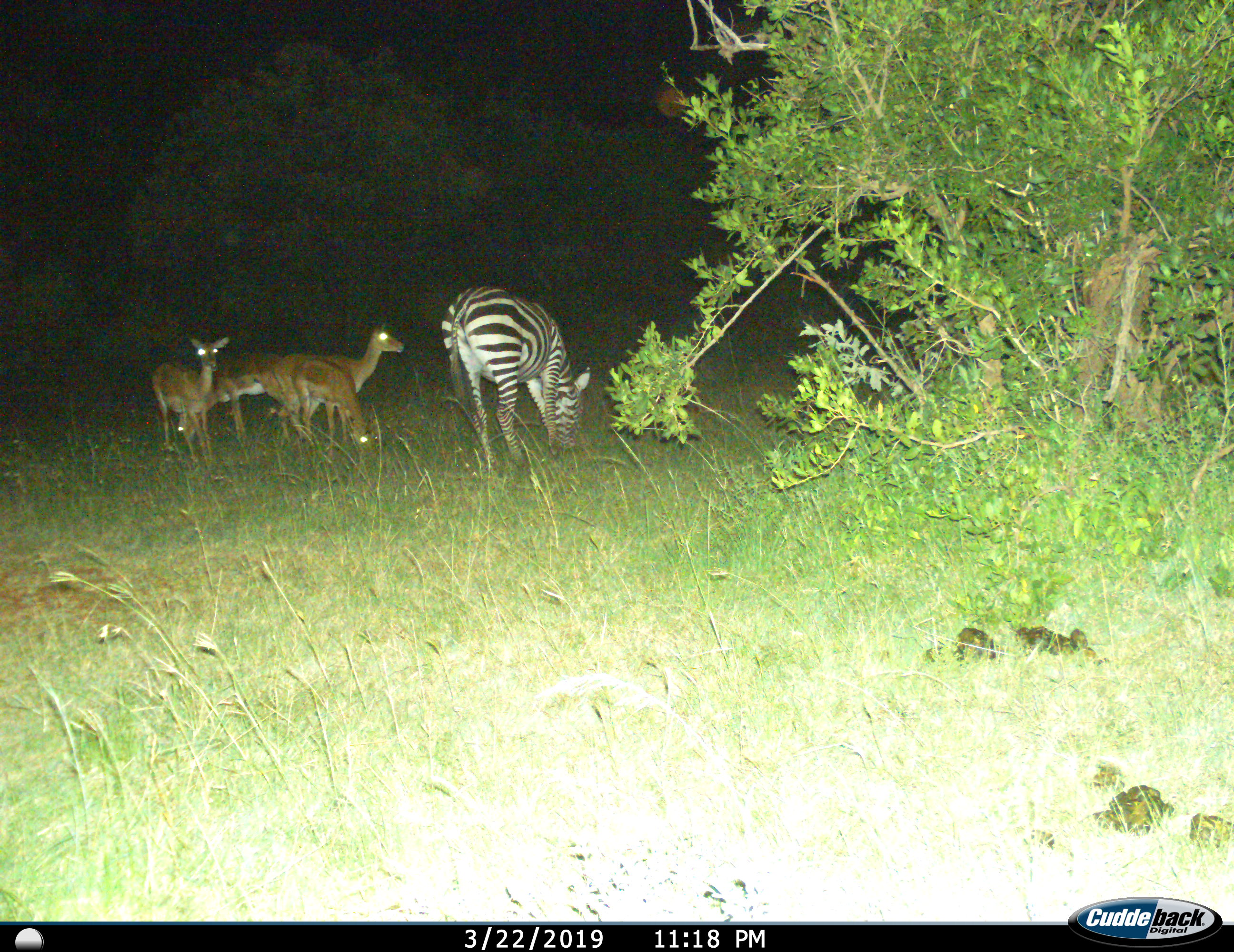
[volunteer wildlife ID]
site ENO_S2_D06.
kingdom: Animalia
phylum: Chordata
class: Mammalia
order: Artiodactyla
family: Bovidae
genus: Aepyceros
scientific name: Aepyceros melampus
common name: impala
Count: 4.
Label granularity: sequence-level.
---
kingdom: Animalia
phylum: Chordata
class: Mammalia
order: Perissodactyla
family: Equidae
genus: Equus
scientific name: Equus quagga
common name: plains zebra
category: zebraplains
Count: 1.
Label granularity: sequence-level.